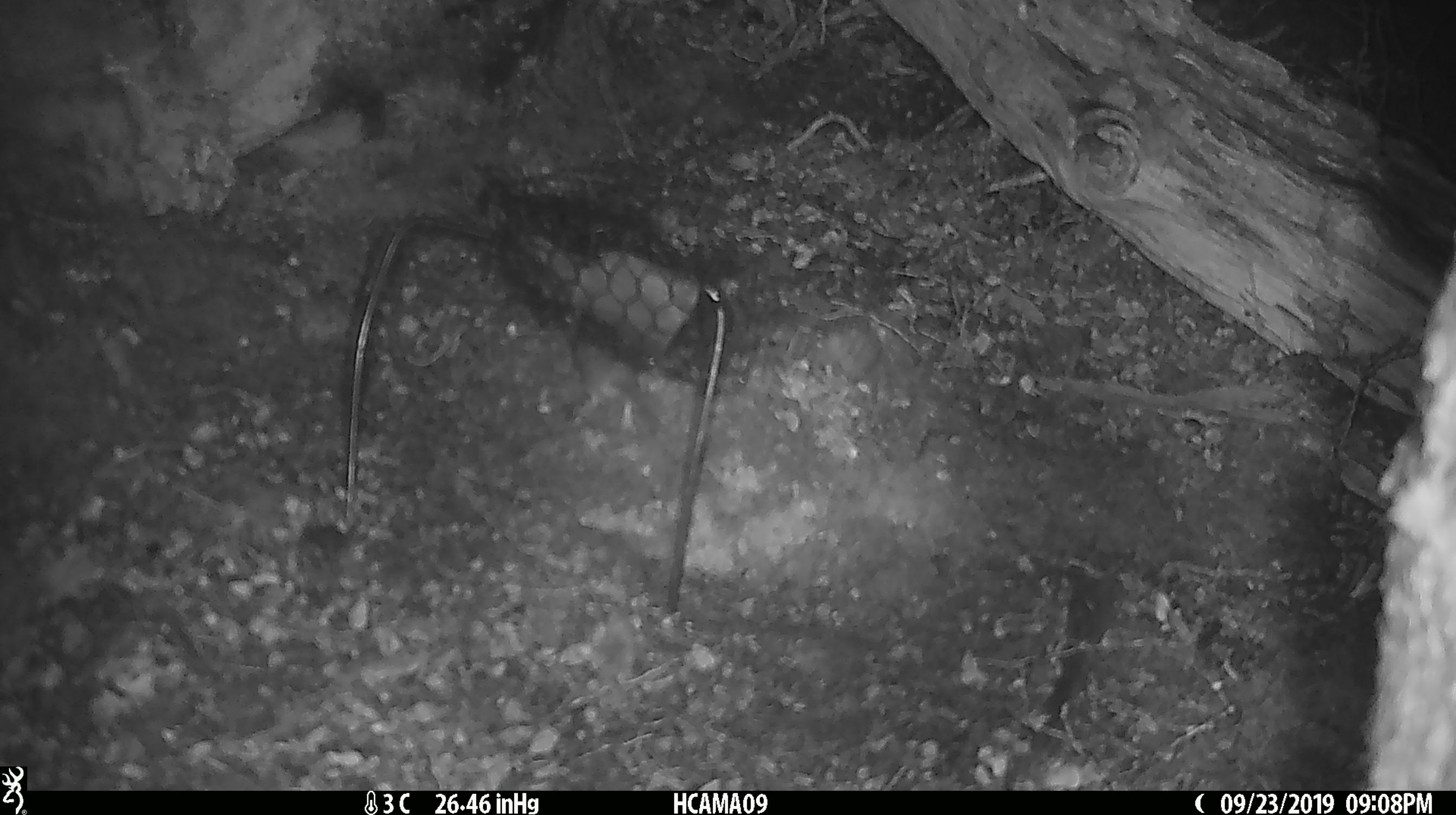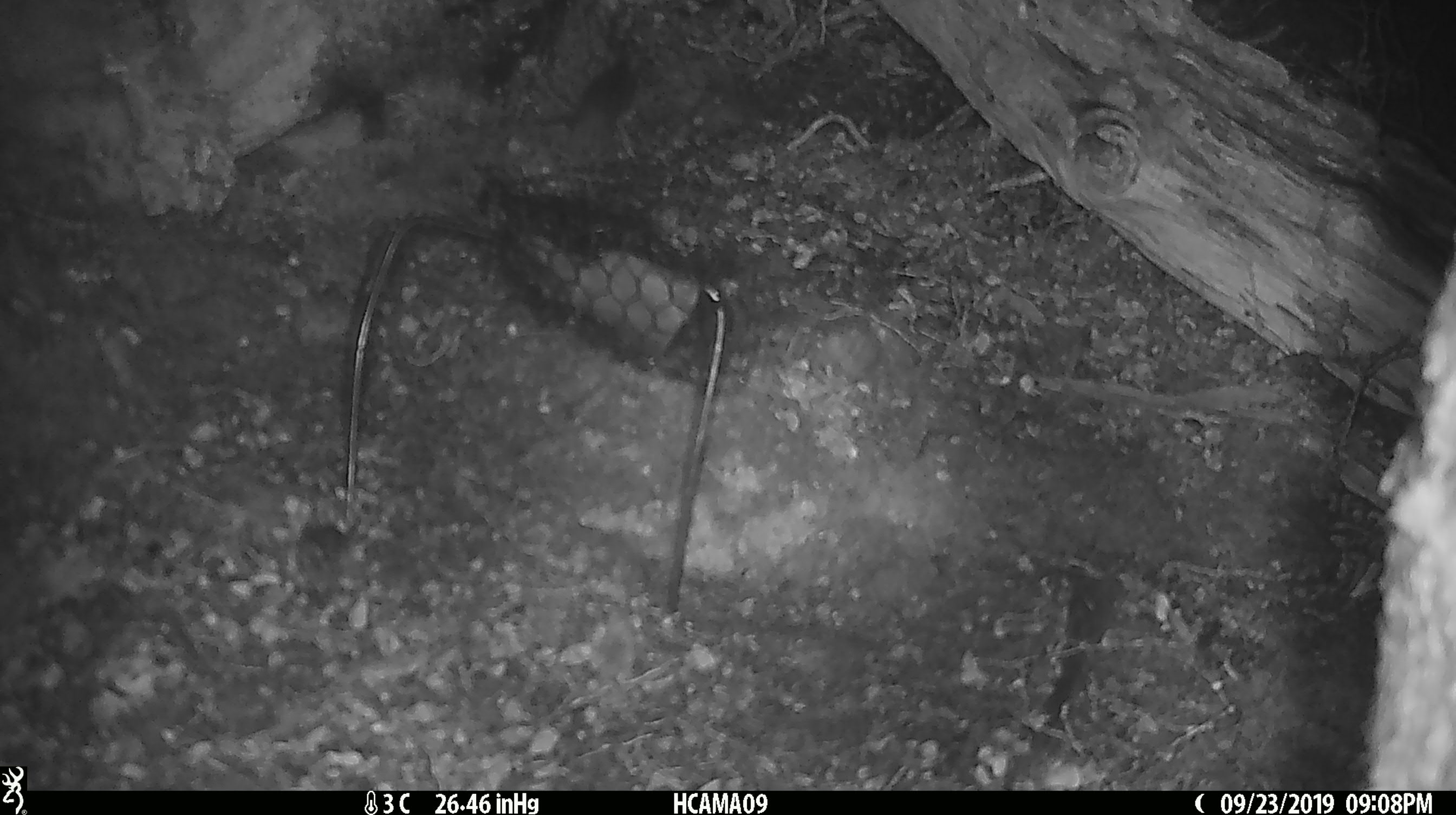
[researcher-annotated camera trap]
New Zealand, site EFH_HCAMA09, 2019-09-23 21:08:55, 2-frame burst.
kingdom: Animalia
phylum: Chordata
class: Mammalia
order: Rodentia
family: Muridae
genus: Mus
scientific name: Mus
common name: mouse